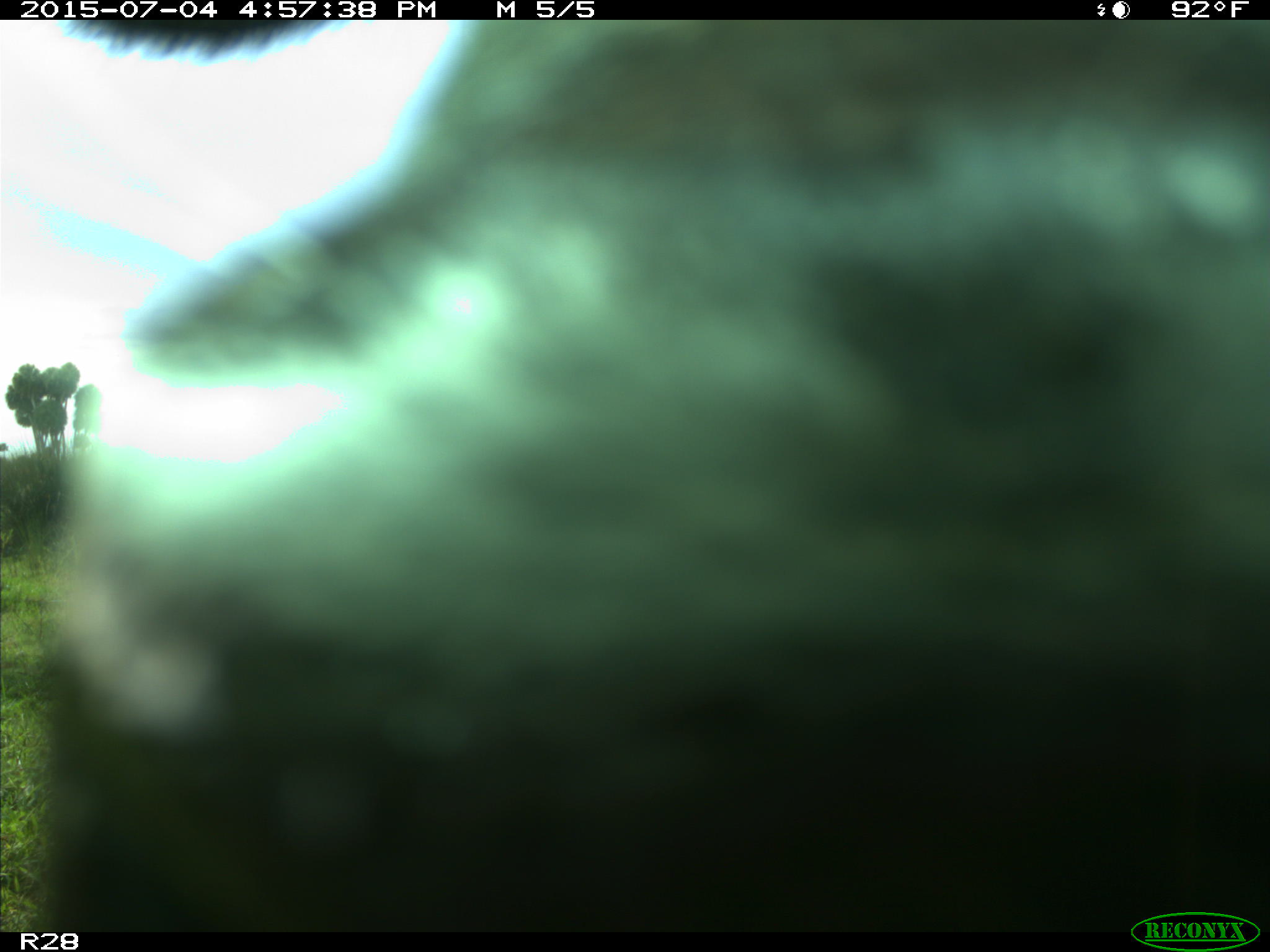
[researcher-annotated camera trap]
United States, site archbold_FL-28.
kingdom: Animalia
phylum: Chordata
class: Mammalia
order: Artiodactyla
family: Bovidae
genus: Bos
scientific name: Bos taurus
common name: domestic cow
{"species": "Bos taurus (domestic cow)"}